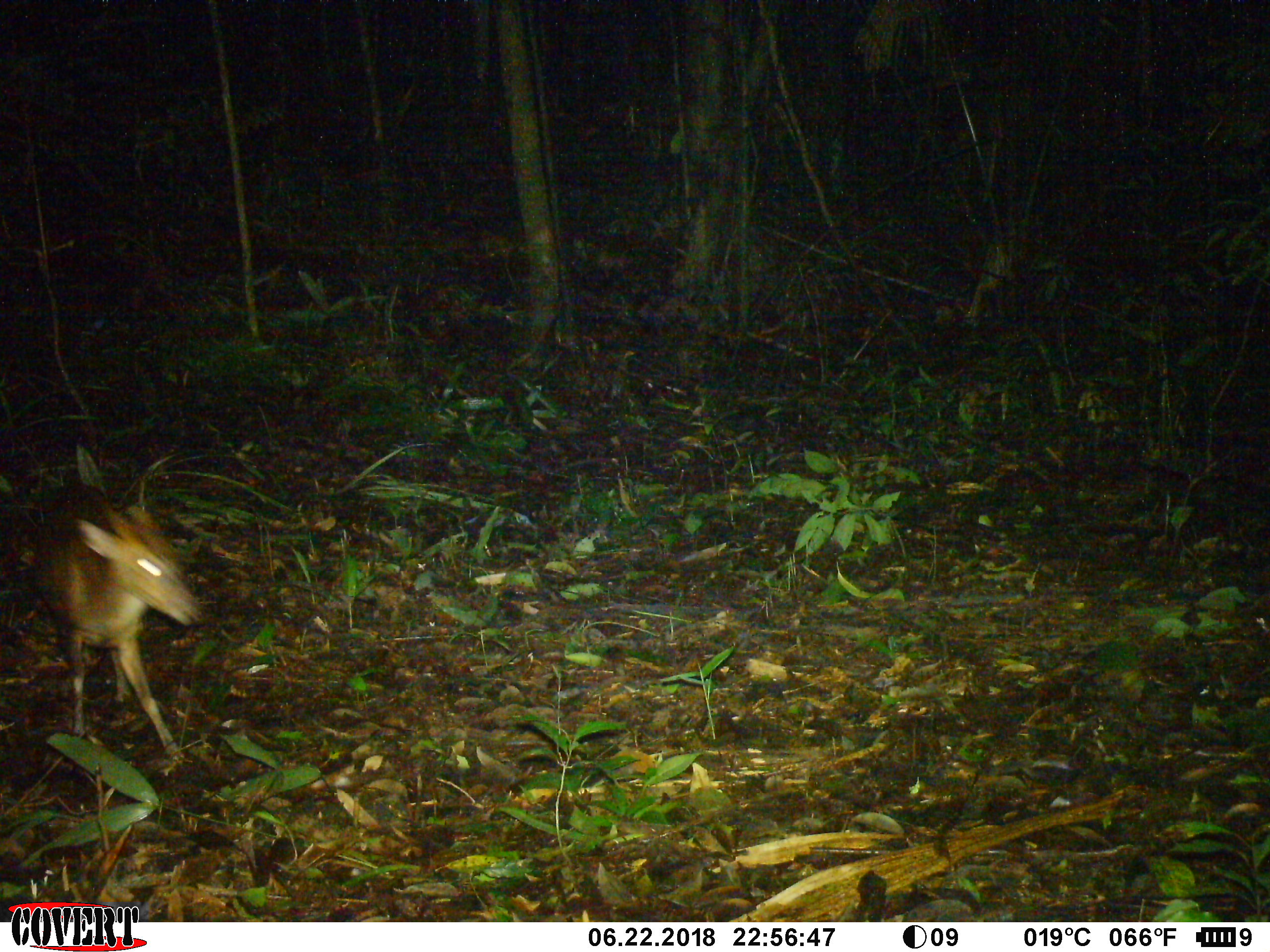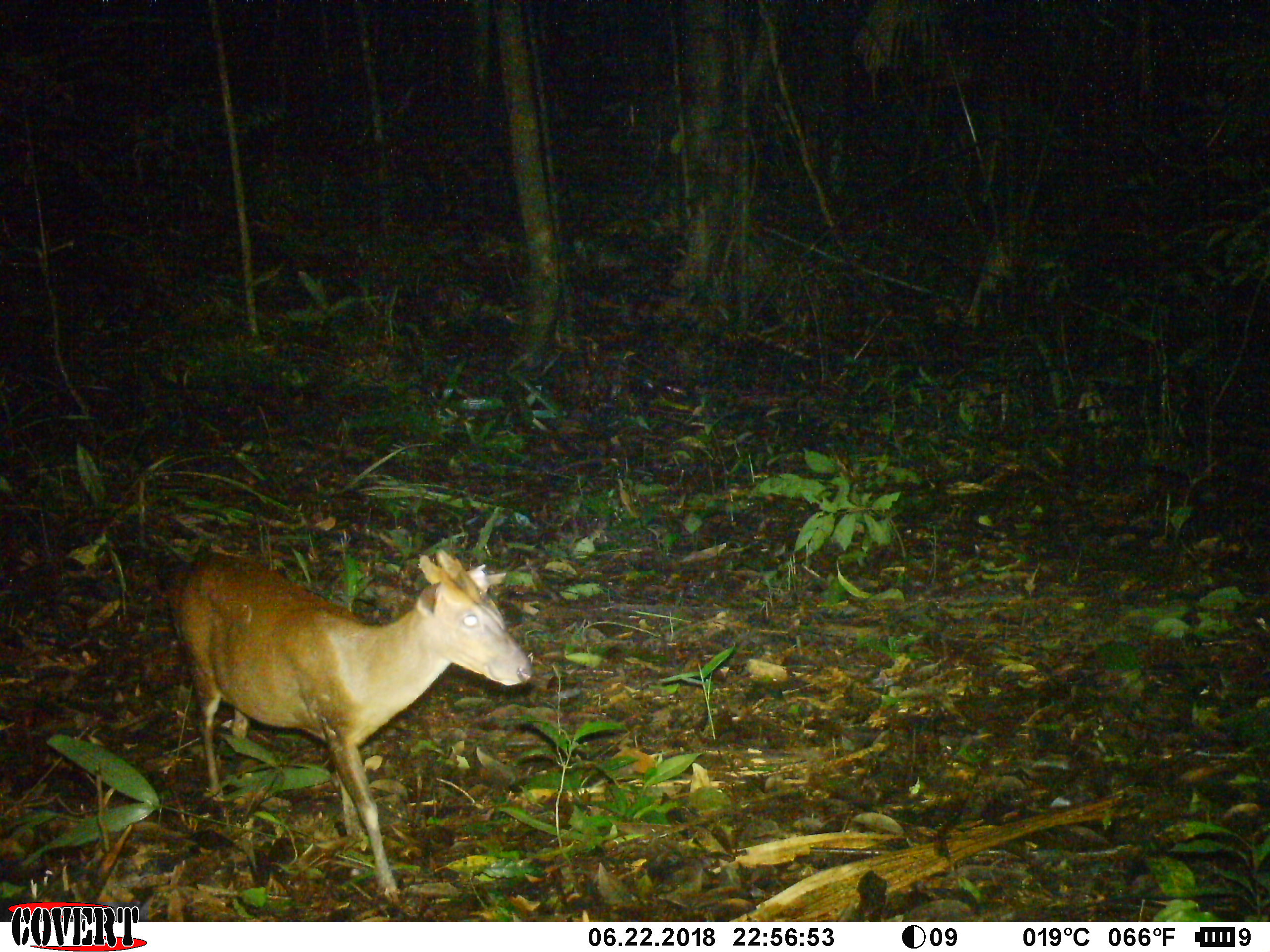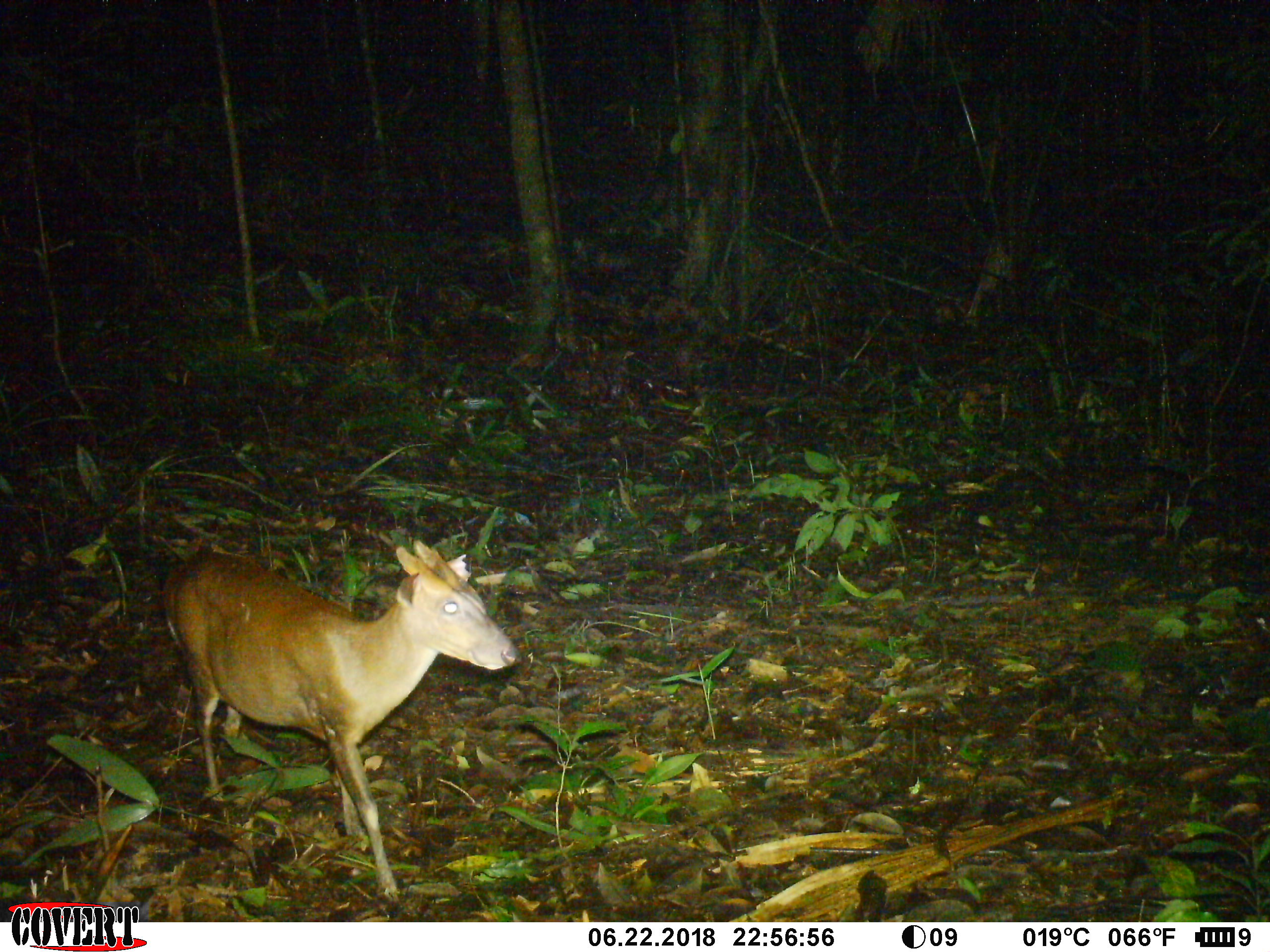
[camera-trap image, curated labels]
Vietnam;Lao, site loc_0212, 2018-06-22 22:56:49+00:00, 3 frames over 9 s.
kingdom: Animalia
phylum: Chordata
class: Mammalia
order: Artiodactyla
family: Cervidae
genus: Muntiacus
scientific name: Muntiacus rooseveltorum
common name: roosevelt's muntjac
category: roosevelts muntjac group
Roosevelts muntjac group (roosevelt's muntjac) (Muntiacus rooseveltorum). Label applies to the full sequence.